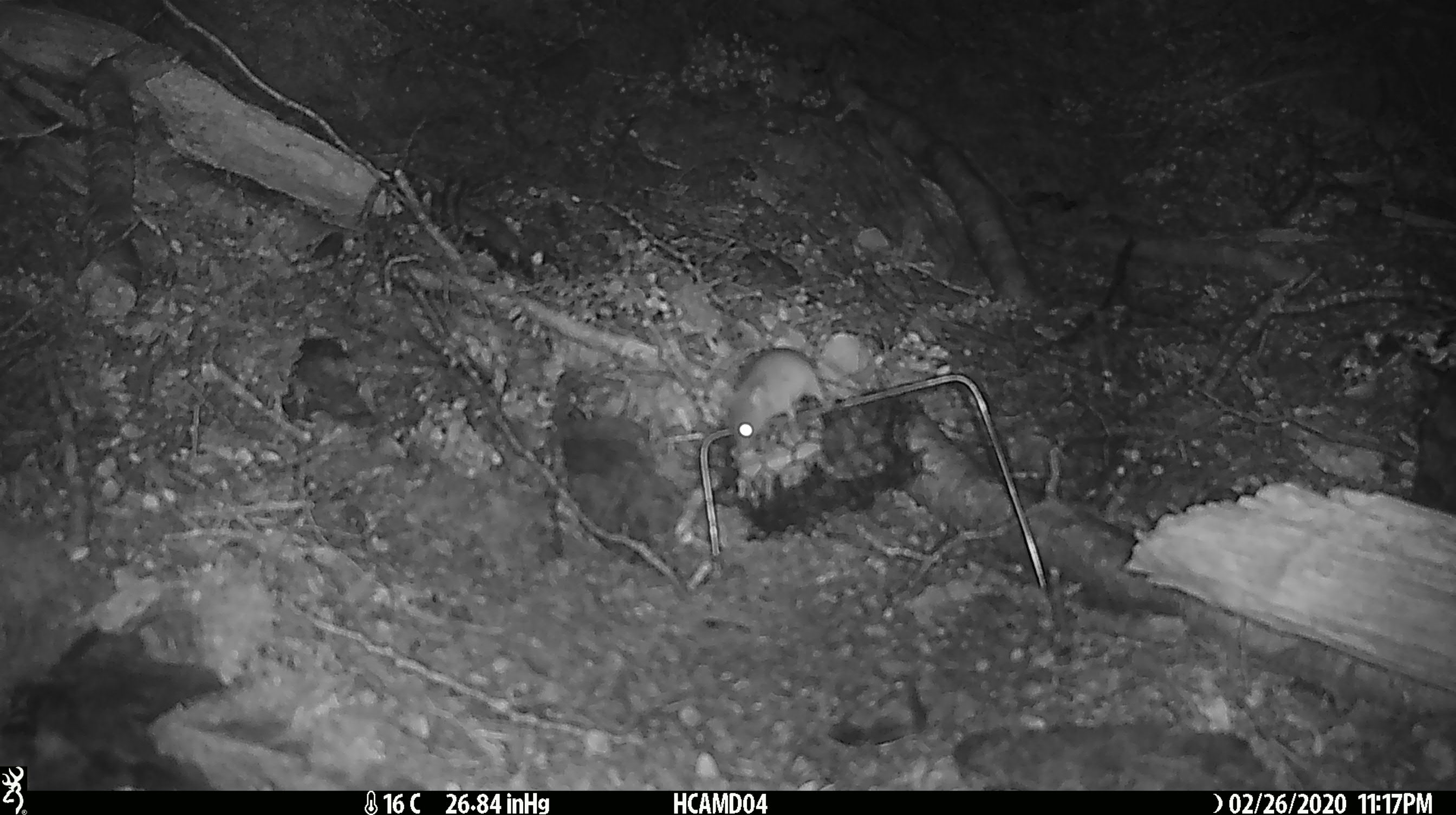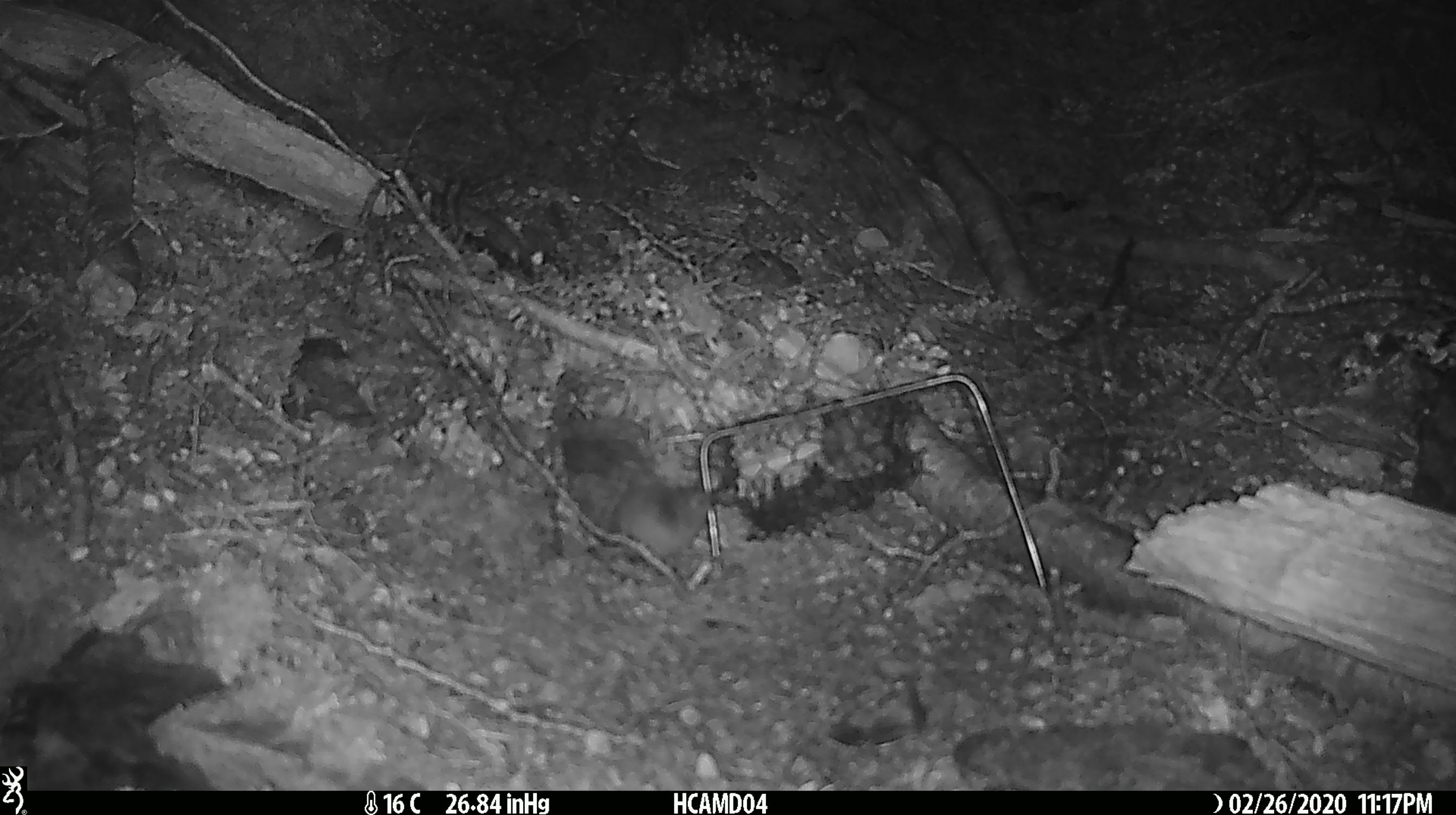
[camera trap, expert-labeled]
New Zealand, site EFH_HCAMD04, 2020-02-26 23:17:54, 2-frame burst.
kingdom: Animalia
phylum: Chordata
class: Mammalia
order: Rodentia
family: Muridae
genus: Mus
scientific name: Mus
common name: mouse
Mouse (Mus).